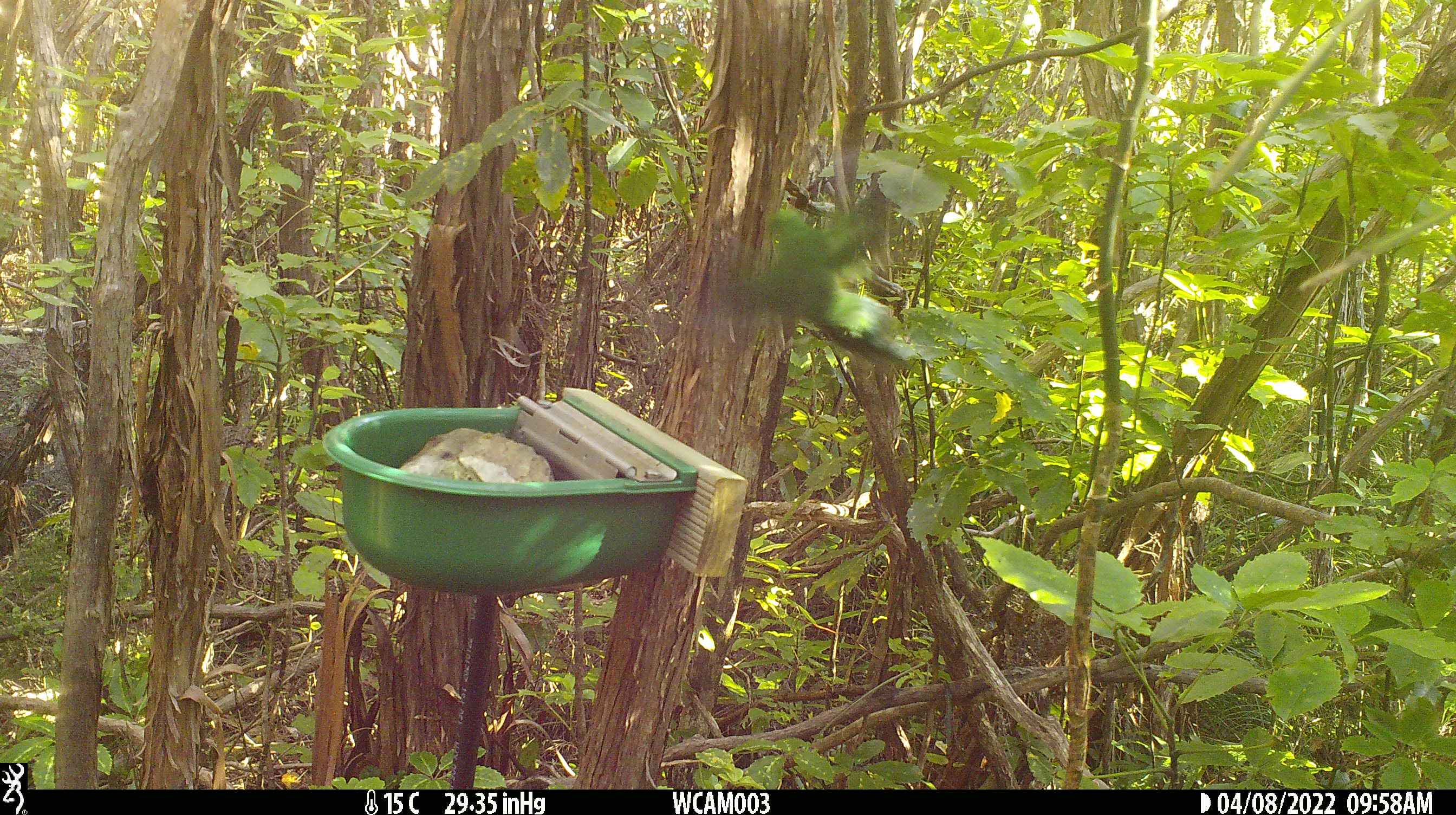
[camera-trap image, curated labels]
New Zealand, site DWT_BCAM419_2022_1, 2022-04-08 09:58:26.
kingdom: Animalia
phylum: Chordata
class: Aves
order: Psittaciformes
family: Psittaculidae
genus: Cyanoramphus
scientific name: Cyanoramphus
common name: parakeet